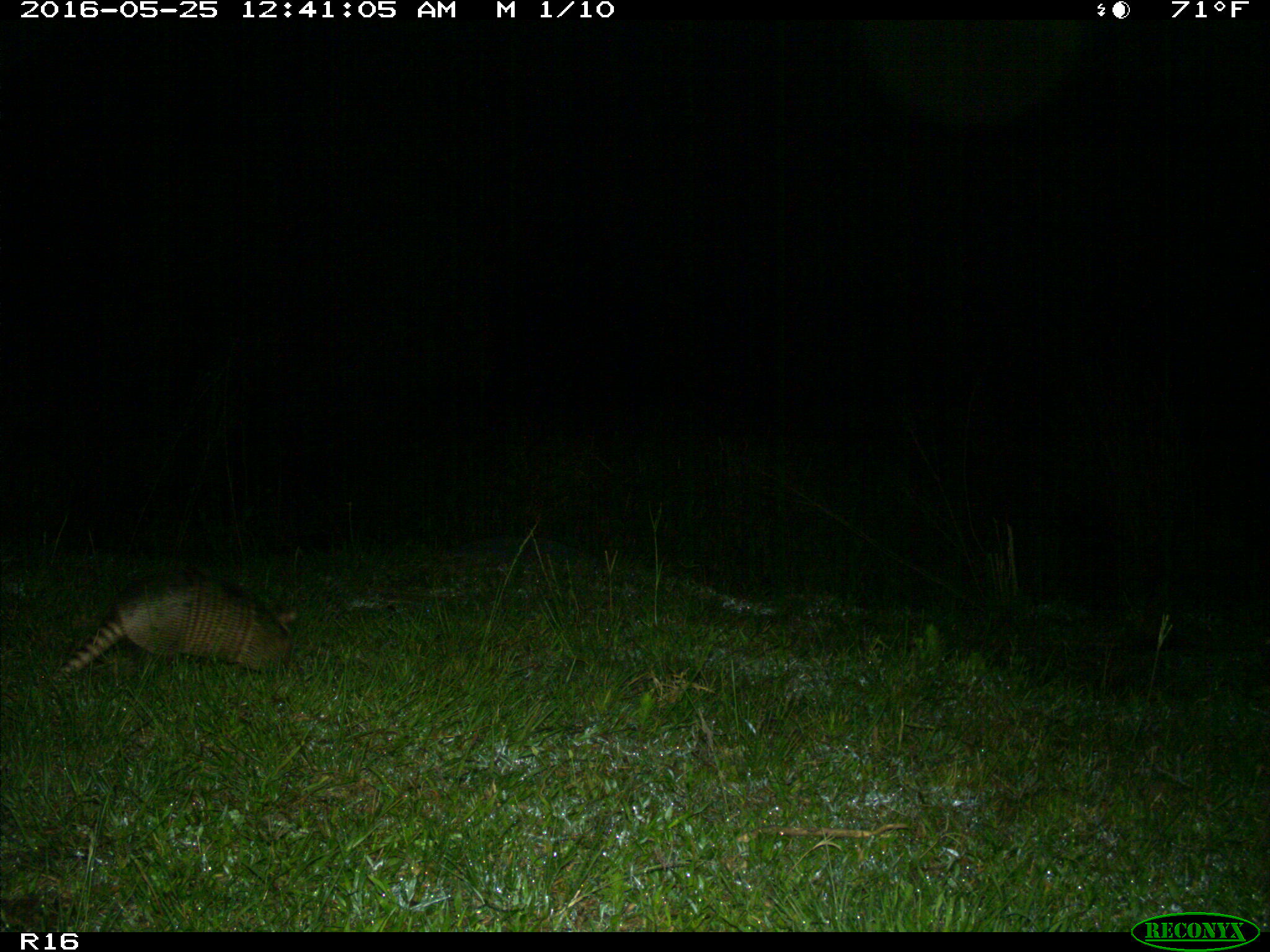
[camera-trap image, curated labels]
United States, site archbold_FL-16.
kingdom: Animalia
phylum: Chordata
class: Mammalia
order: Cingulata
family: Dasypodidae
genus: Dasypus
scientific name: Dasypus novemcinctus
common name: nine-banded armadillo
Dasypus novemcinctus (nine-banded armadillo).